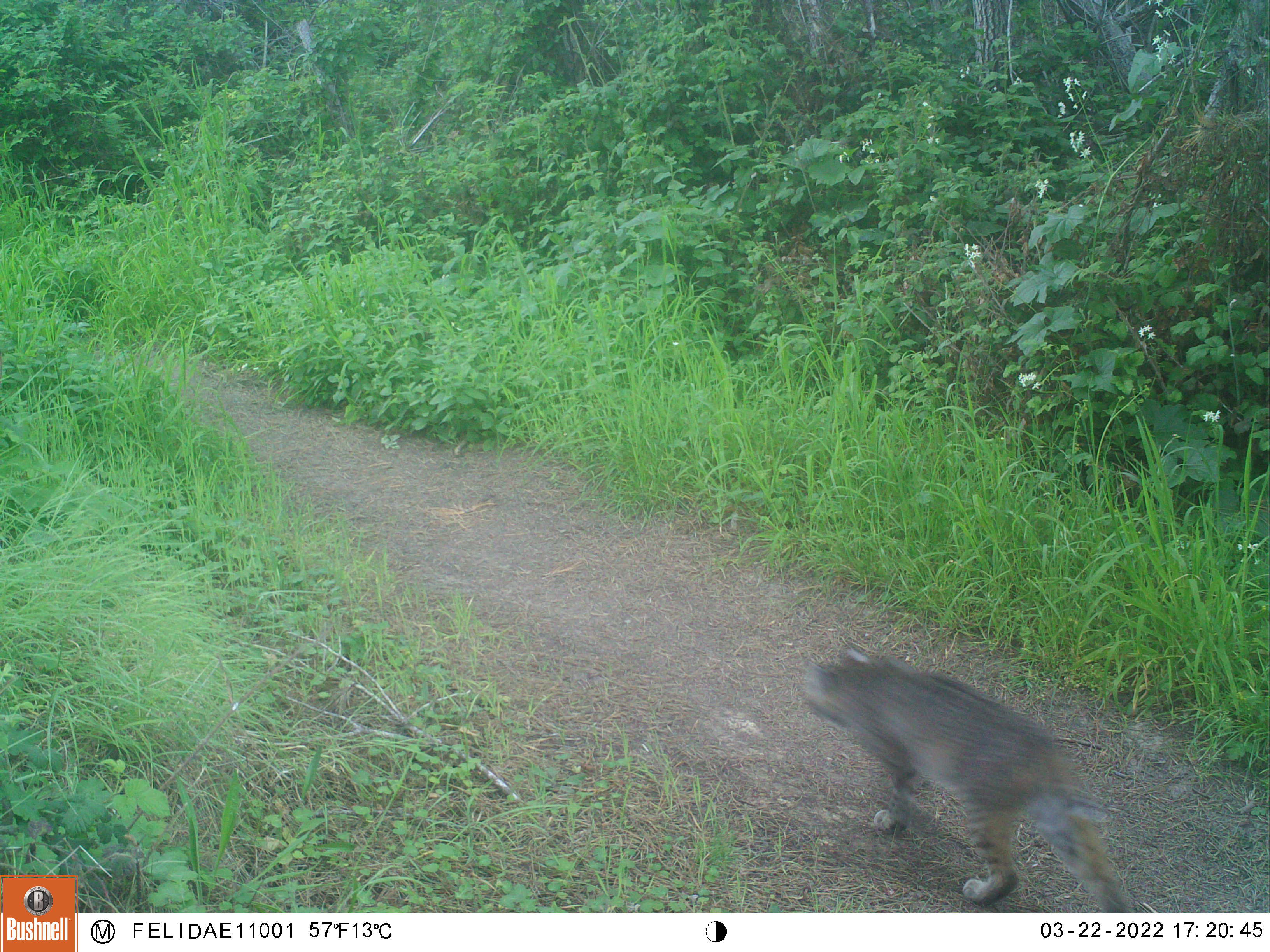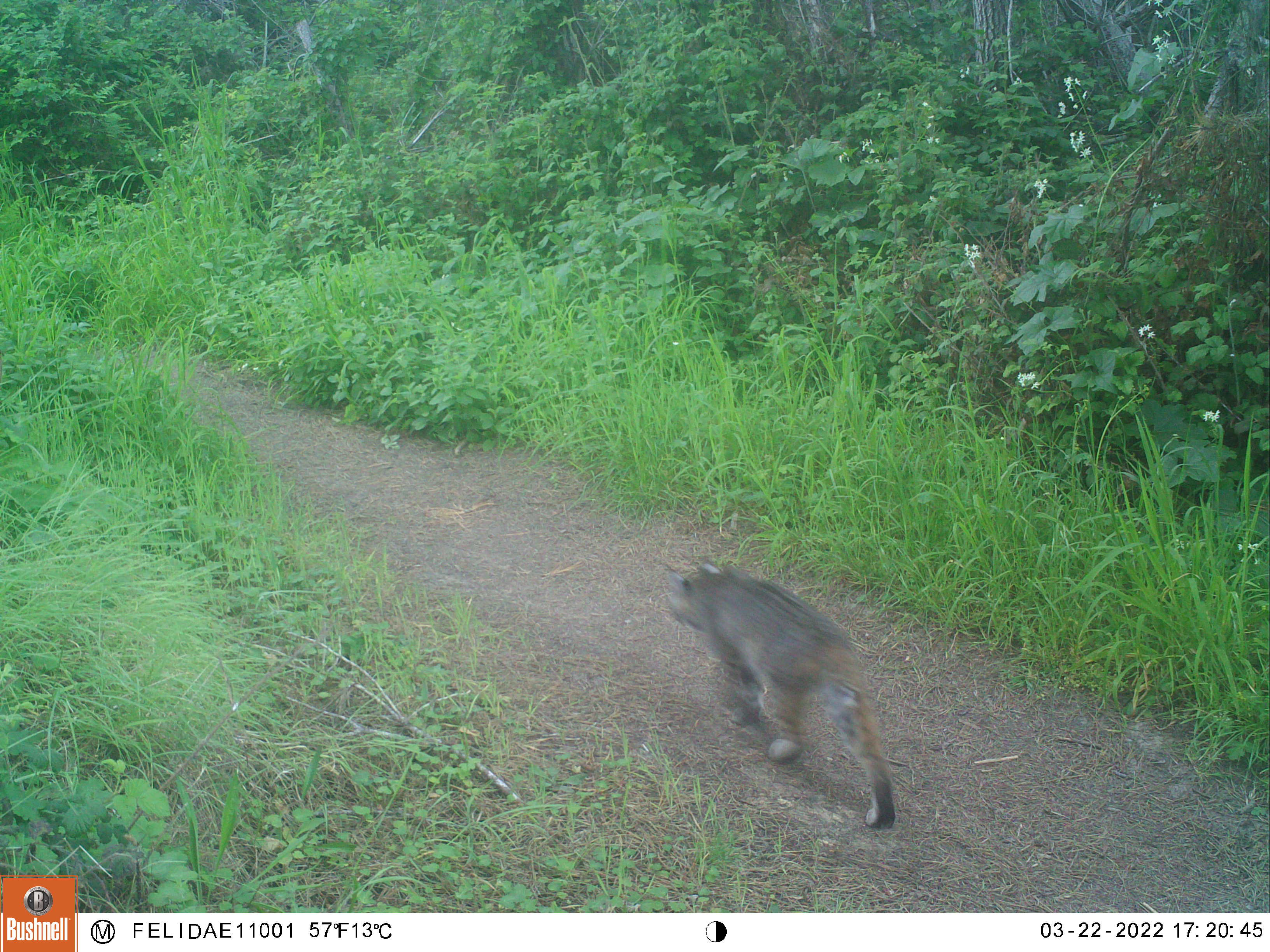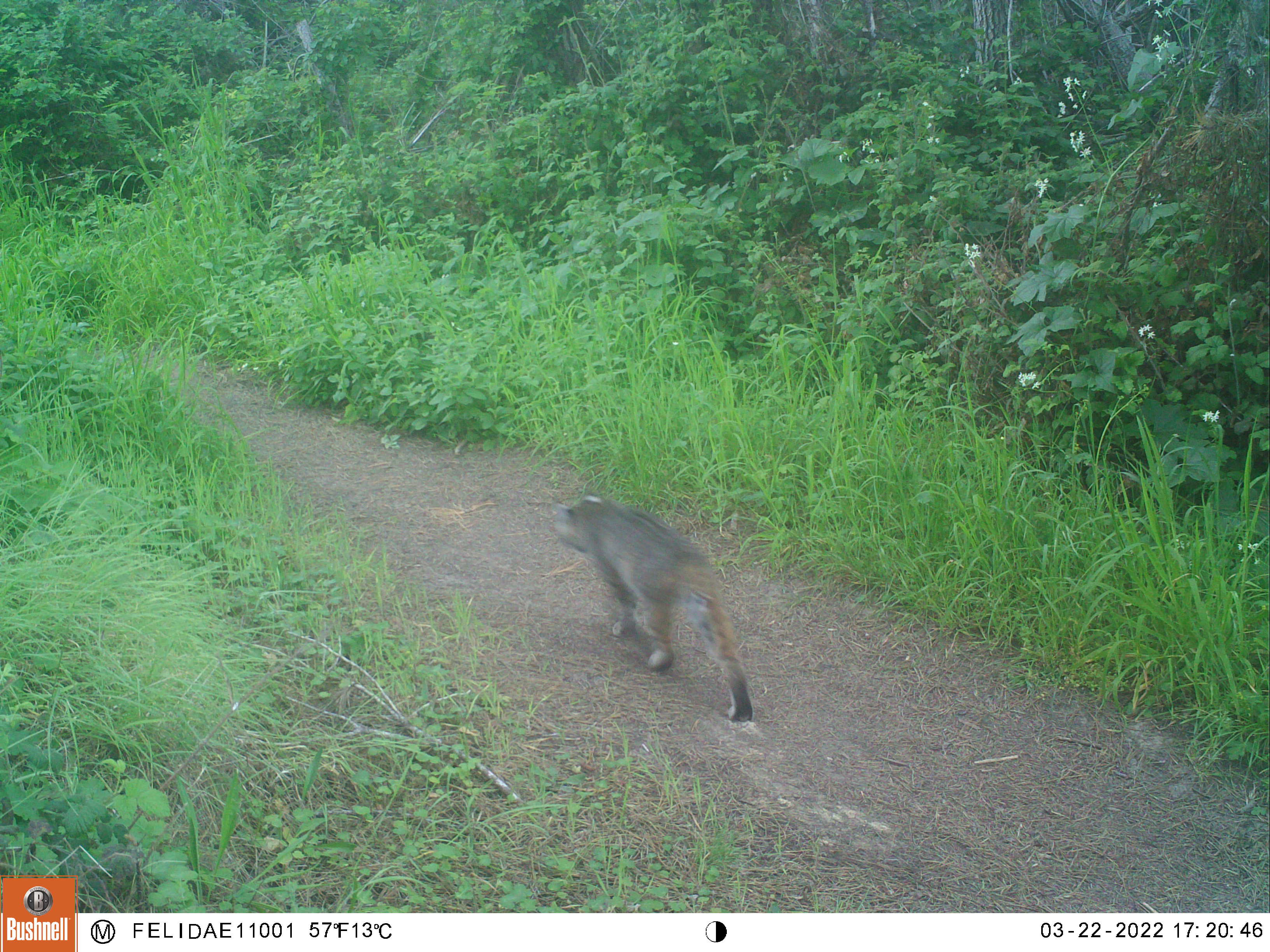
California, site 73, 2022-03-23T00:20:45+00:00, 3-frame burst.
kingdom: Animalia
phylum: Chordata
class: Mammalia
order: Carnivora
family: Felidae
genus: Lynx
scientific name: Lynx rufus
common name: bobcat